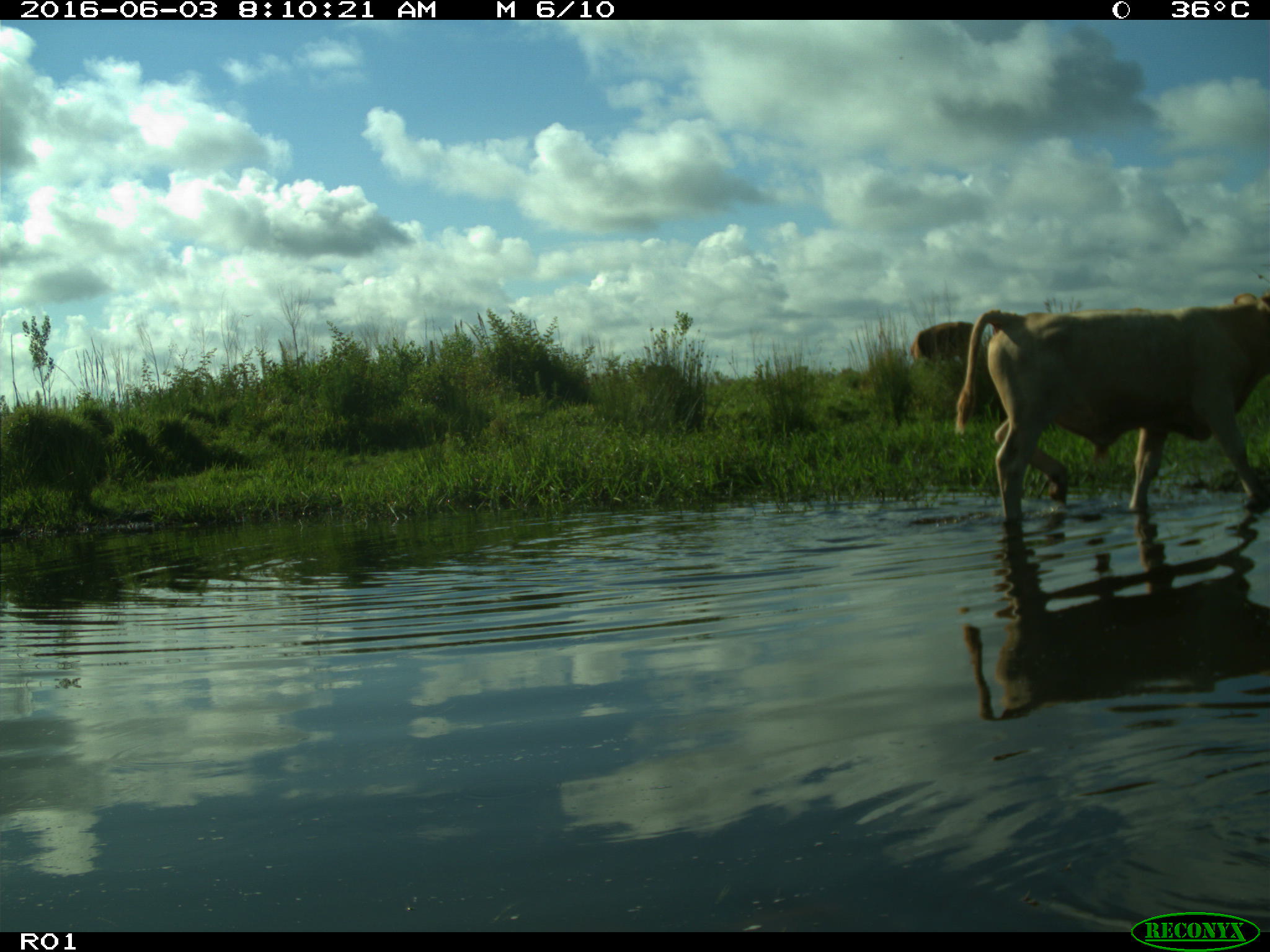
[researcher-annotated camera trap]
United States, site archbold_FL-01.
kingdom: Animalia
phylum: Chordata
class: Mammalia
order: Artiodactyla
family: Bovidae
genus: Bos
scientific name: Bos taurus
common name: domestic cow